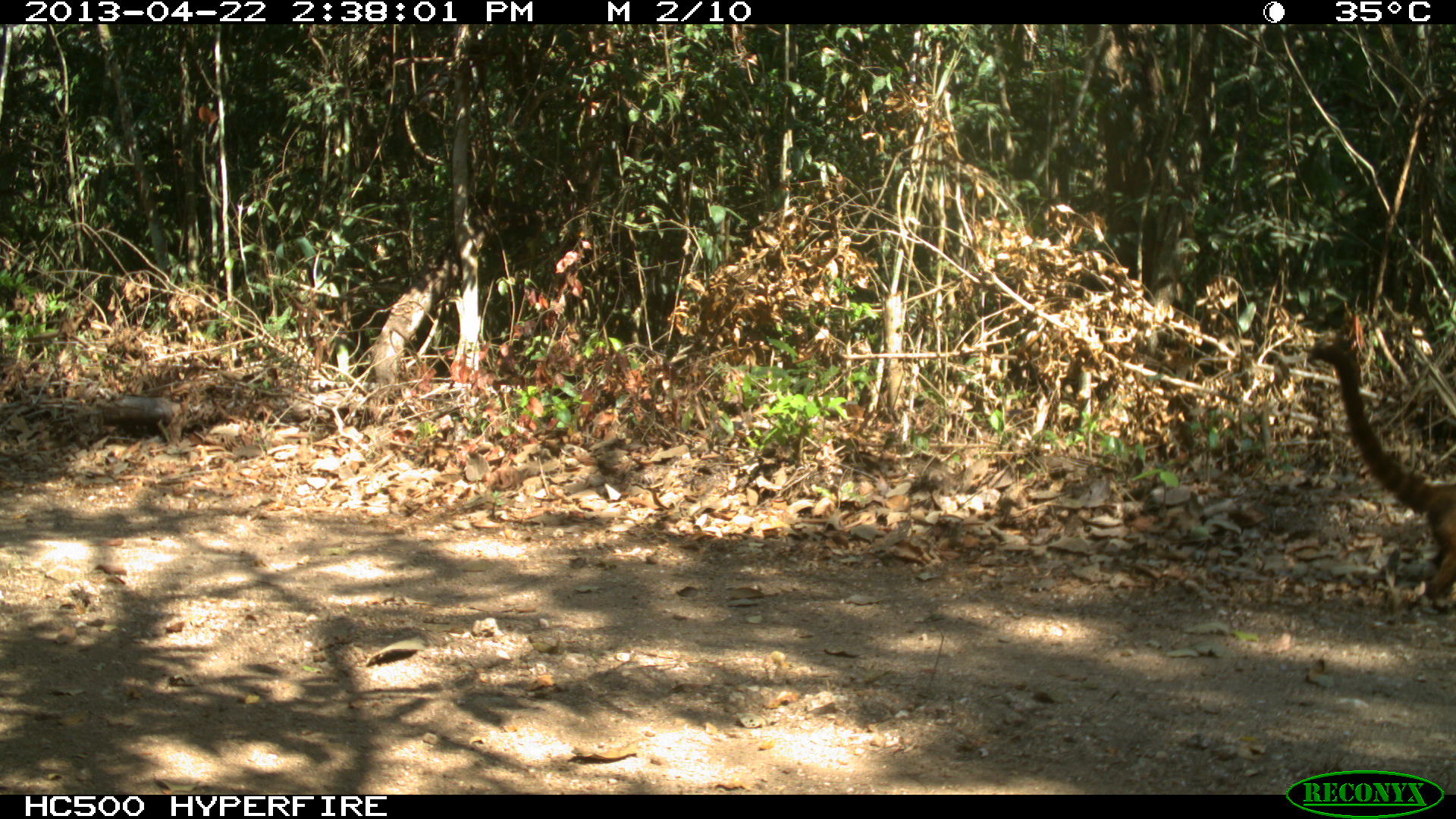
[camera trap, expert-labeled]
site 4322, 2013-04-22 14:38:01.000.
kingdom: Animalia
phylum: Chordata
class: Mammalia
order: Carnivora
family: Procyonidae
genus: Nasua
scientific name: Nasua narica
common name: white-nosed coati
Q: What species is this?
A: Nasua narica (white-nosed coati).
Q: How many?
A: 1.